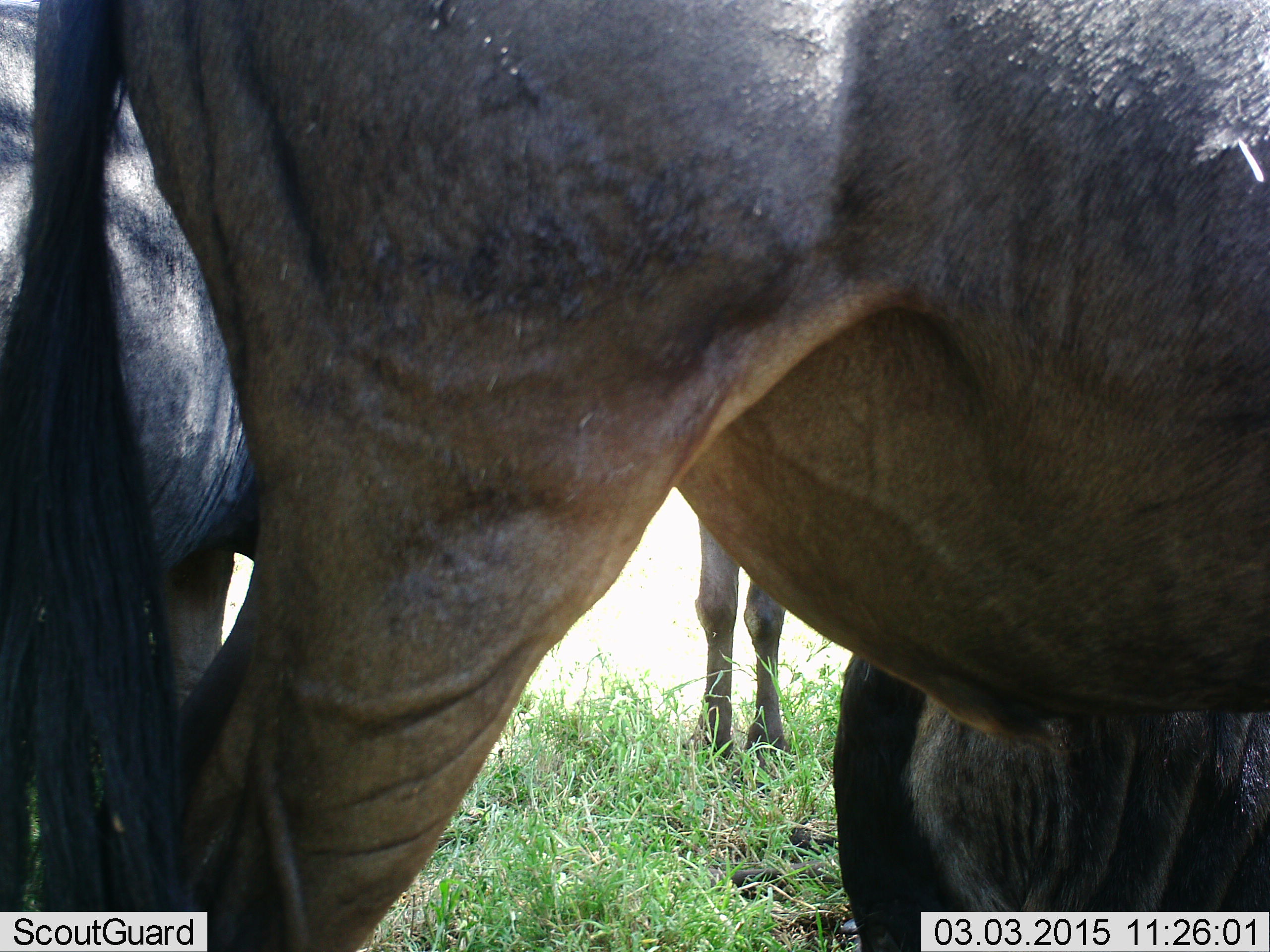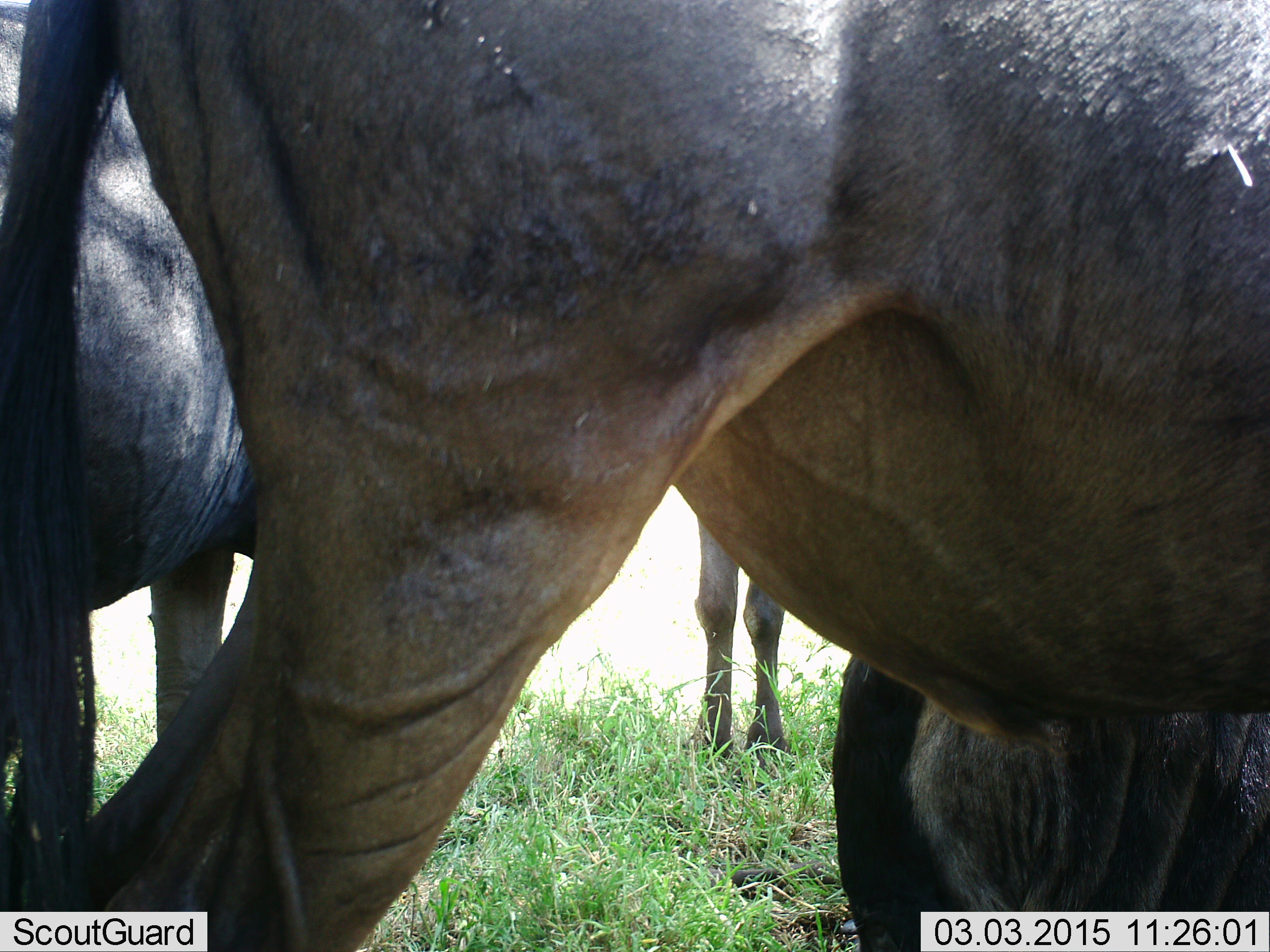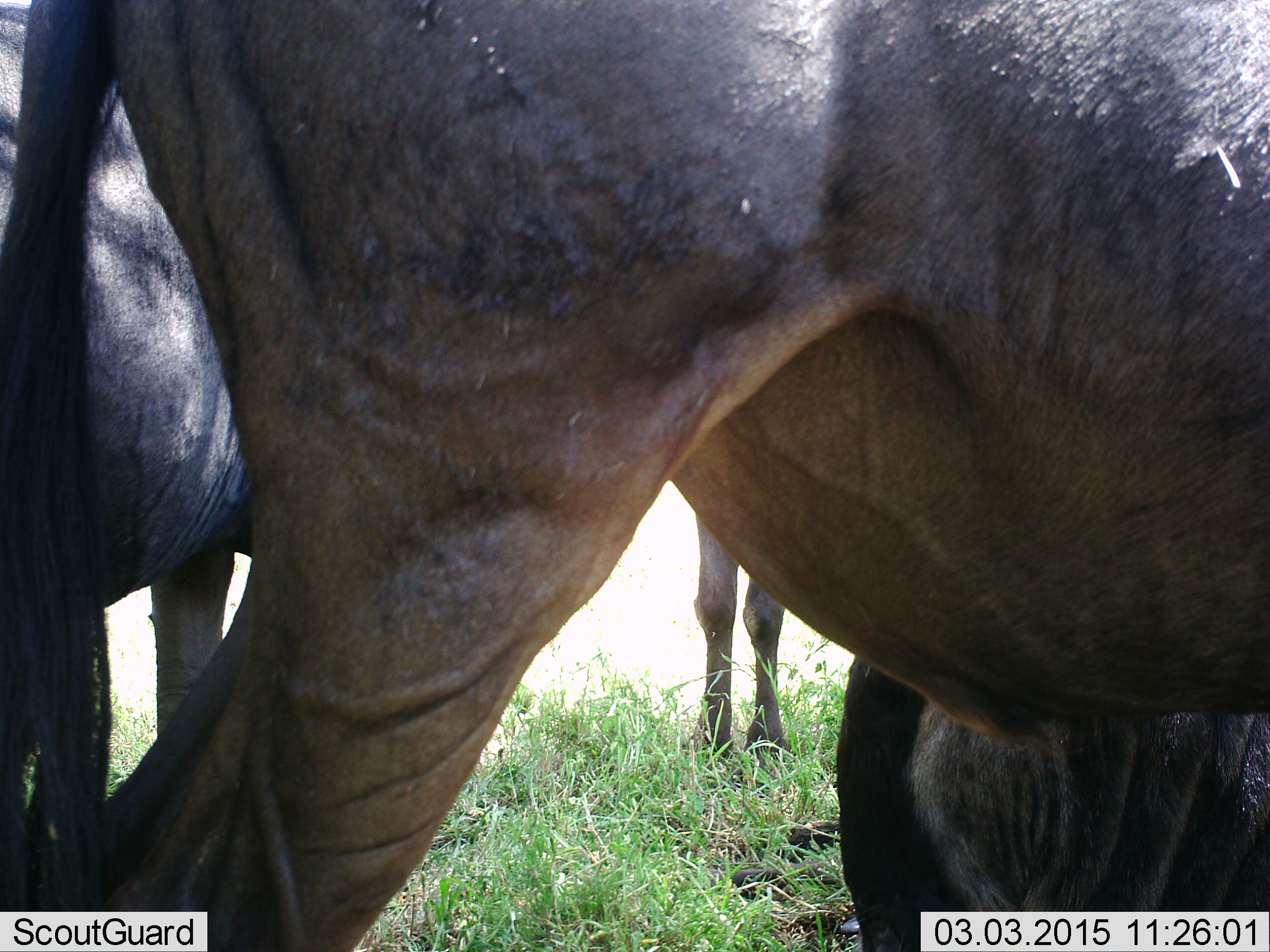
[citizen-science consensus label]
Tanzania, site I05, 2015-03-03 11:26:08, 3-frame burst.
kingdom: Animalia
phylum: Chordata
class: Mammalia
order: Artiodactyla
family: Bovidae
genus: Connochaetes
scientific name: Connochaetes taurinus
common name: blue wildebeest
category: wildebeest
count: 4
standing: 100%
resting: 70%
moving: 0%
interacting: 0%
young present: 0%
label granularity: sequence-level